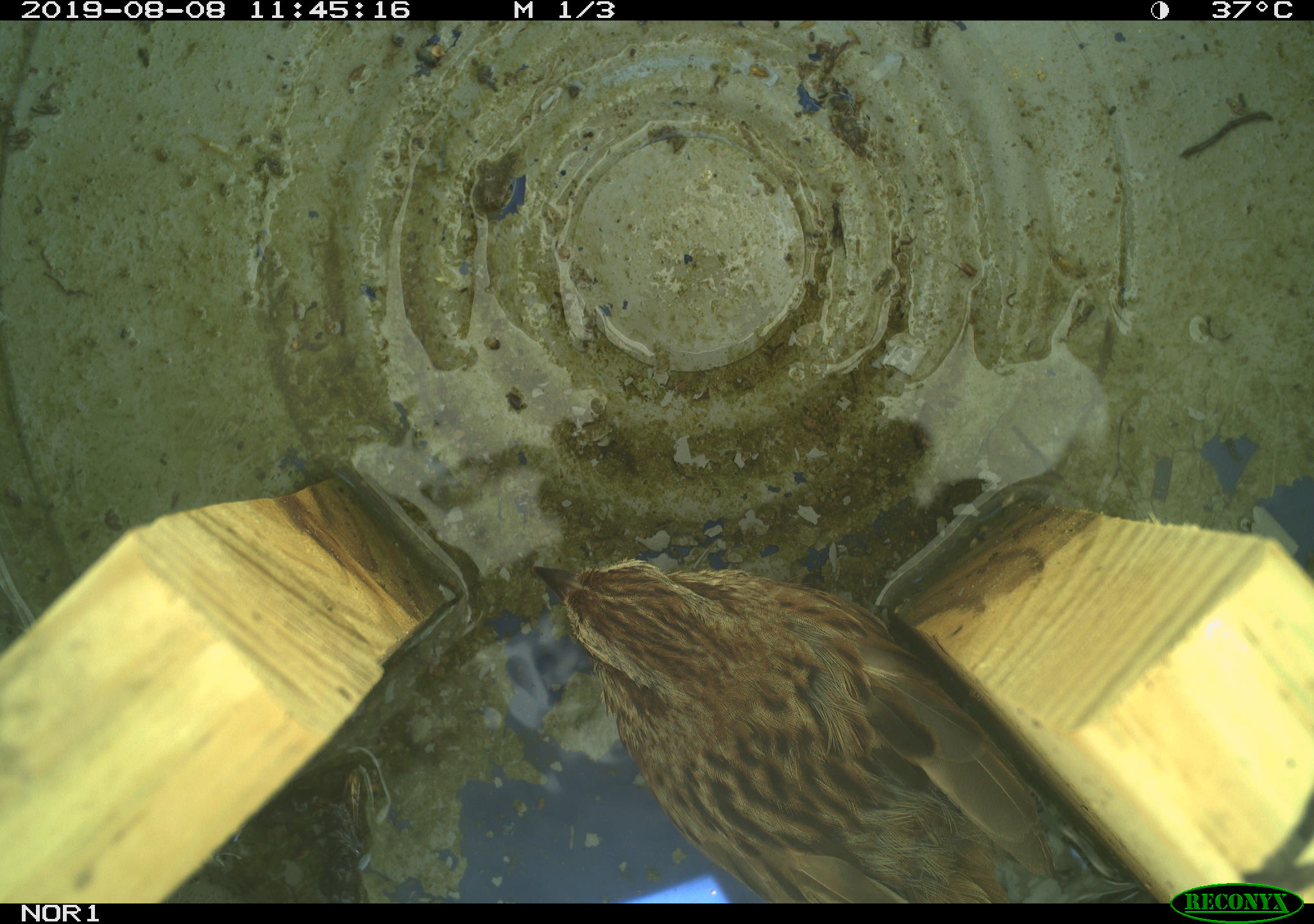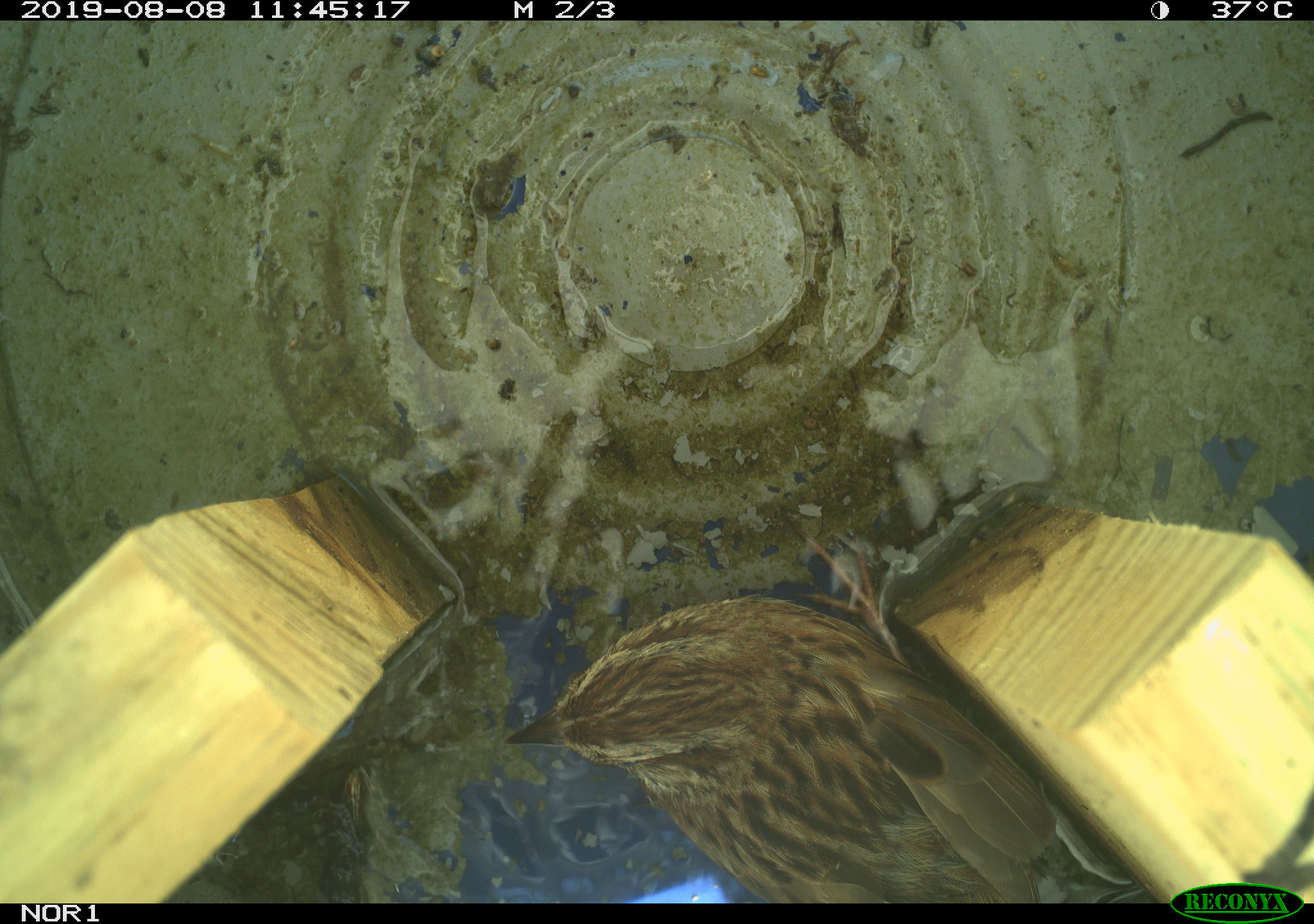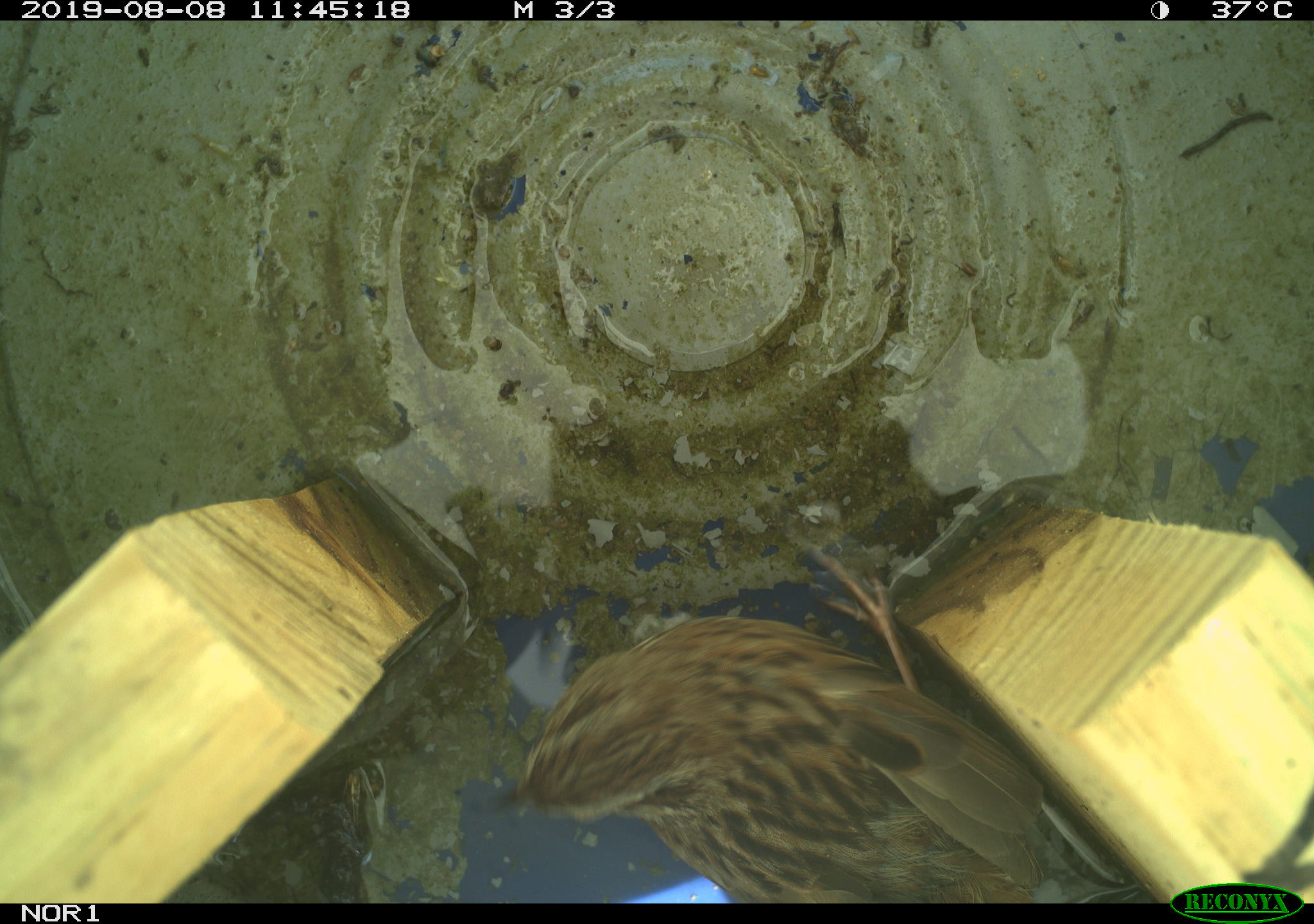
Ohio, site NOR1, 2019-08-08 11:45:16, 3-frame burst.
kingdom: Animalia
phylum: Chordata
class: Aves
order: Passeriformes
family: Passerellidae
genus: Melospiza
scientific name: Melospiza melodia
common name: song sparrow